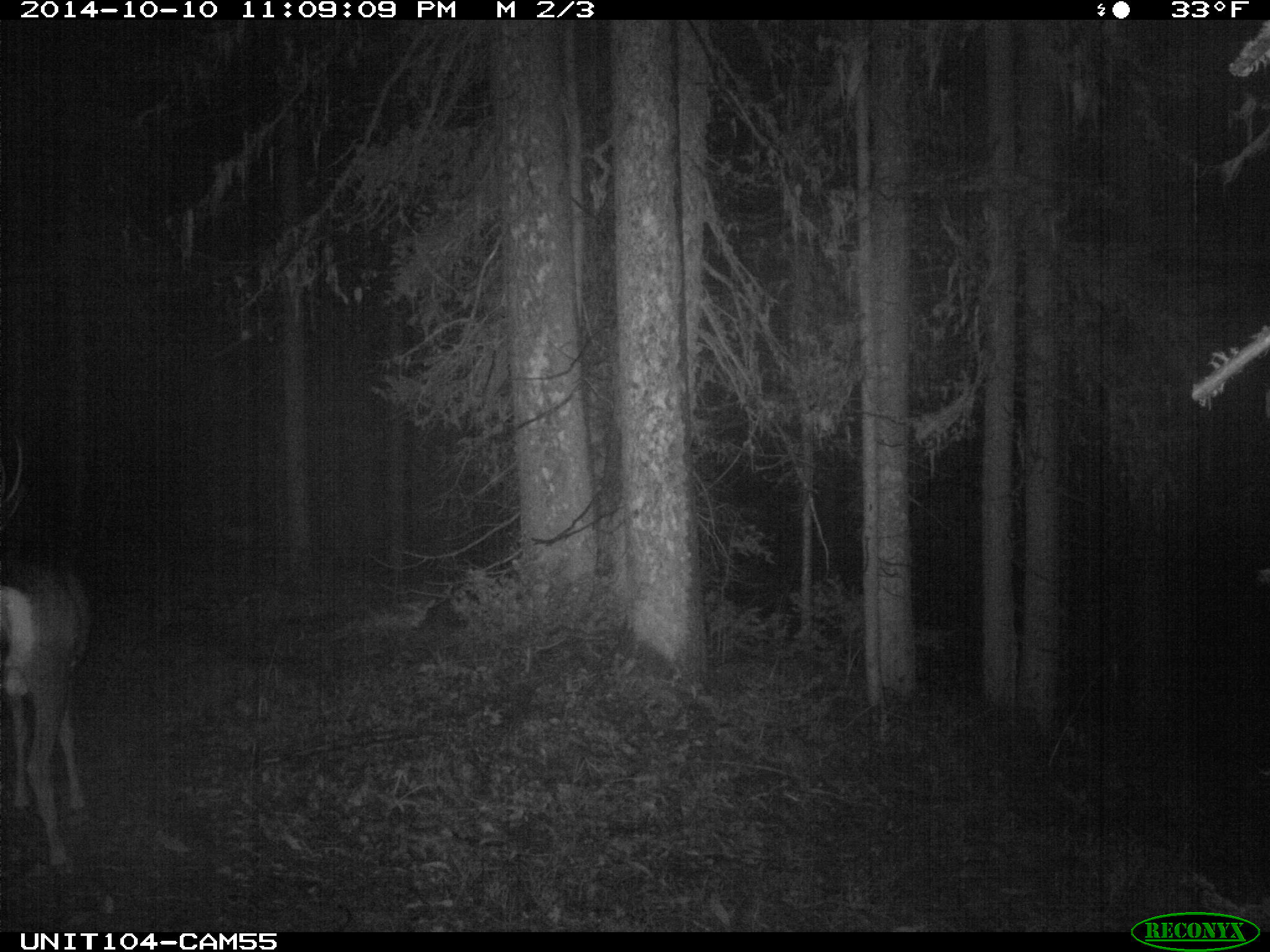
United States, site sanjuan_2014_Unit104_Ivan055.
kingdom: Animalia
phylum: Chordata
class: Mammalia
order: Artiodactyla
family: Cervidae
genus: Odocoileus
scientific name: Odocoileus hemionus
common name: mule deer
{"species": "Odocoileus hemionus (mule deer)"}